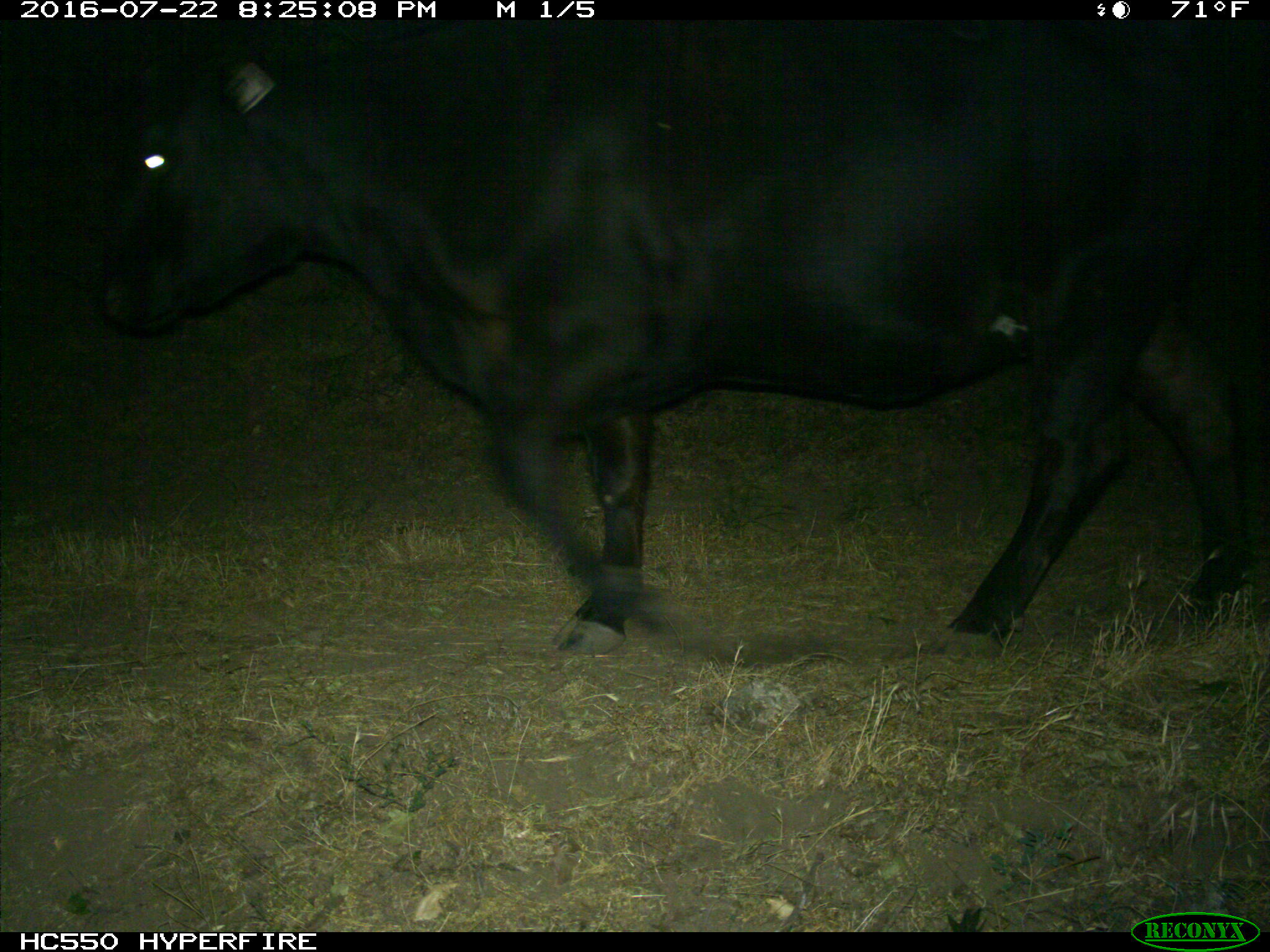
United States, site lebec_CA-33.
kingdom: Animalia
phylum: Chordata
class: Mammalia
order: Artiodactyla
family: Bovidae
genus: Bos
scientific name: Bos taurus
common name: domestic cow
Bos taurus (domestic cow).